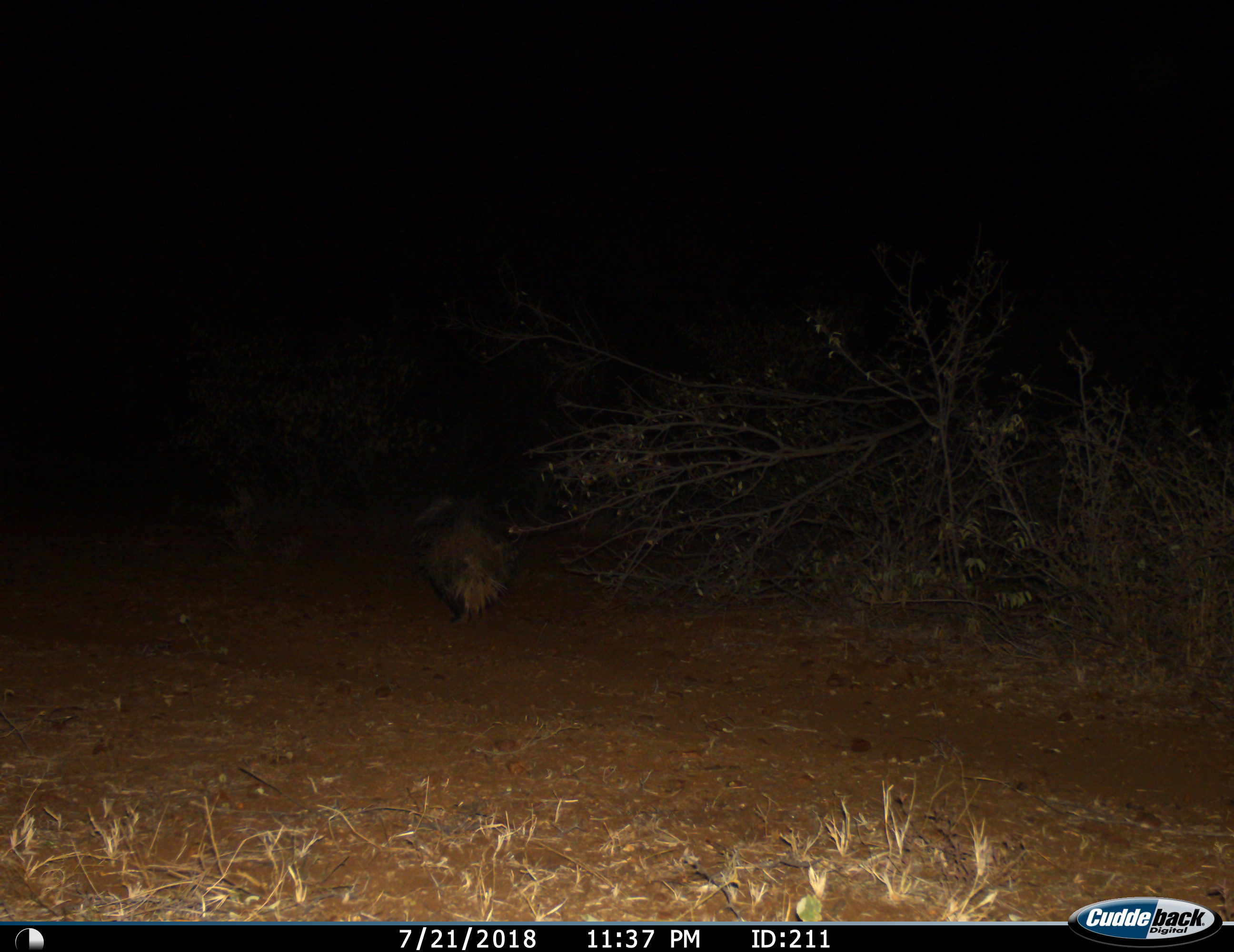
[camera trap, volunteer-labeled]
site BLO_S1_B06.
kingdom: Animalia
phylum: Chordata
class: Mammalia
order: Rodentia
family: Hystricidae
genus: Hystrix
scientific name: Hystrix cristata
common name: crested porcupine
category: porcupine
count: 1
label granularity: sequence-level